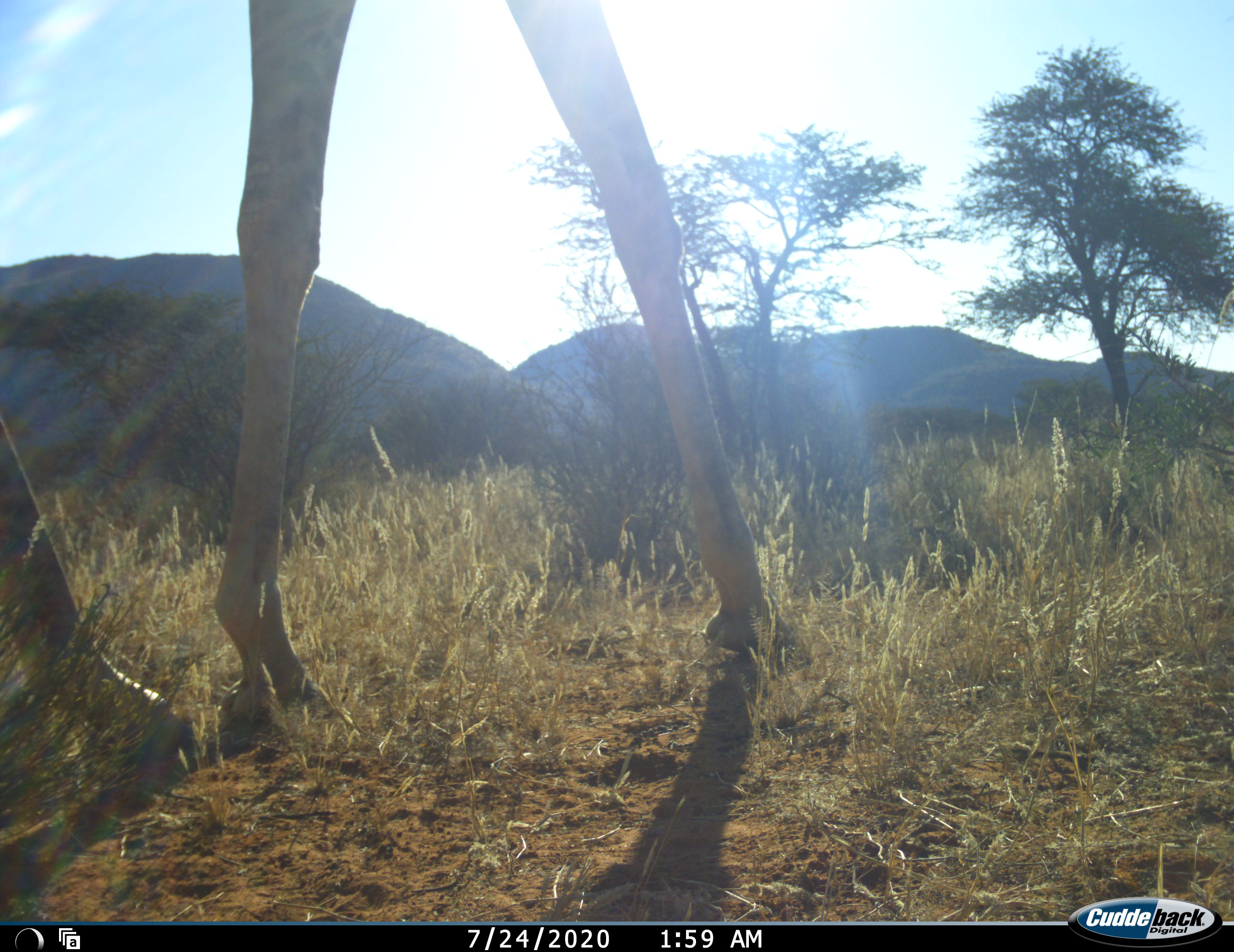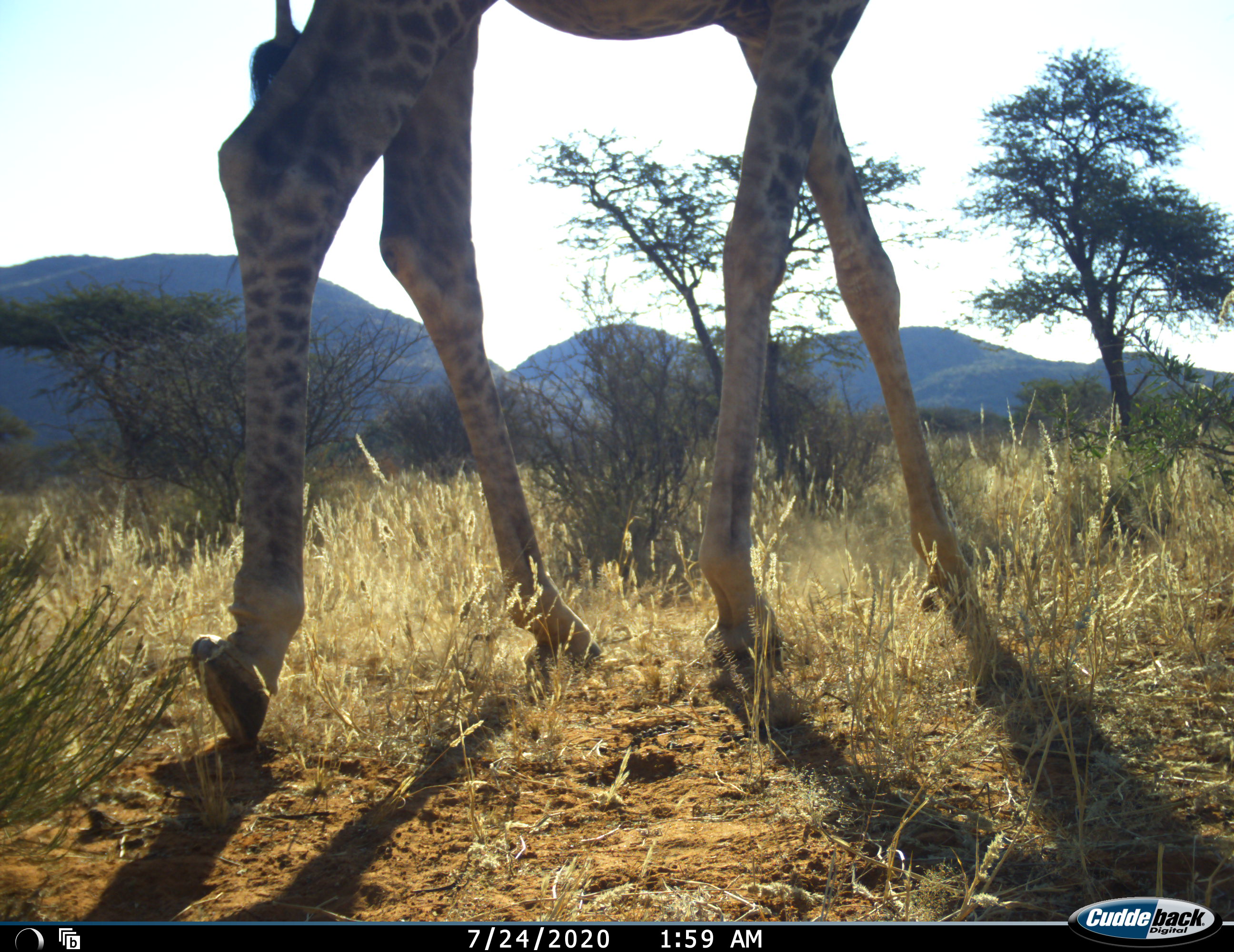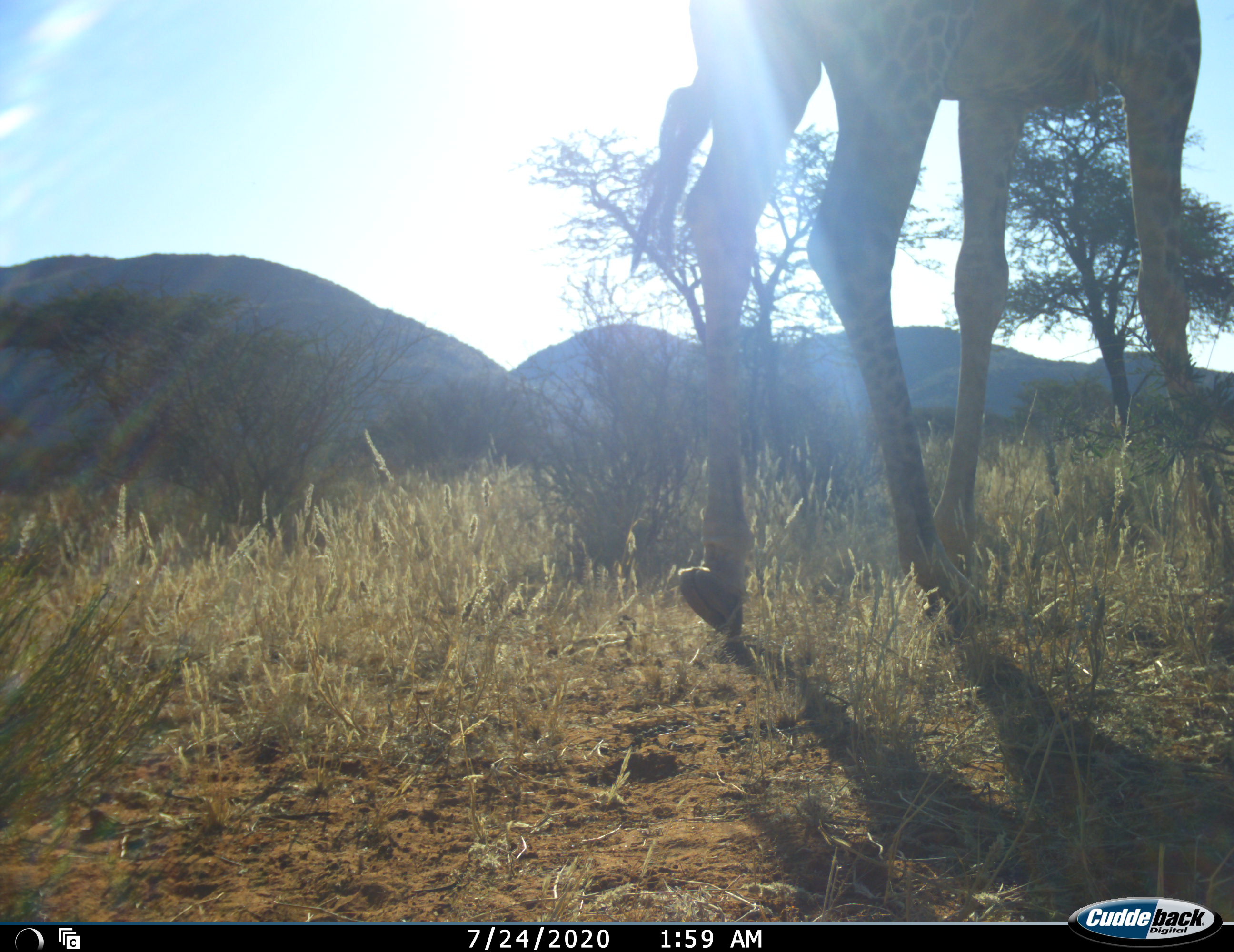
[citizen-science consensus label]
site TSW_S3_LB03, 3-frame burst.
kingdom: Animalia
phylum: Chordata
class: Mammalia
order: Artiodactyla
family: Giraffidae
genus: Giraffa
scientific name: Giraffa camelopardalis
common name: giraffe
Giraffe (Giraffa camelopardalis), count 1. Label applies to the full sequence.